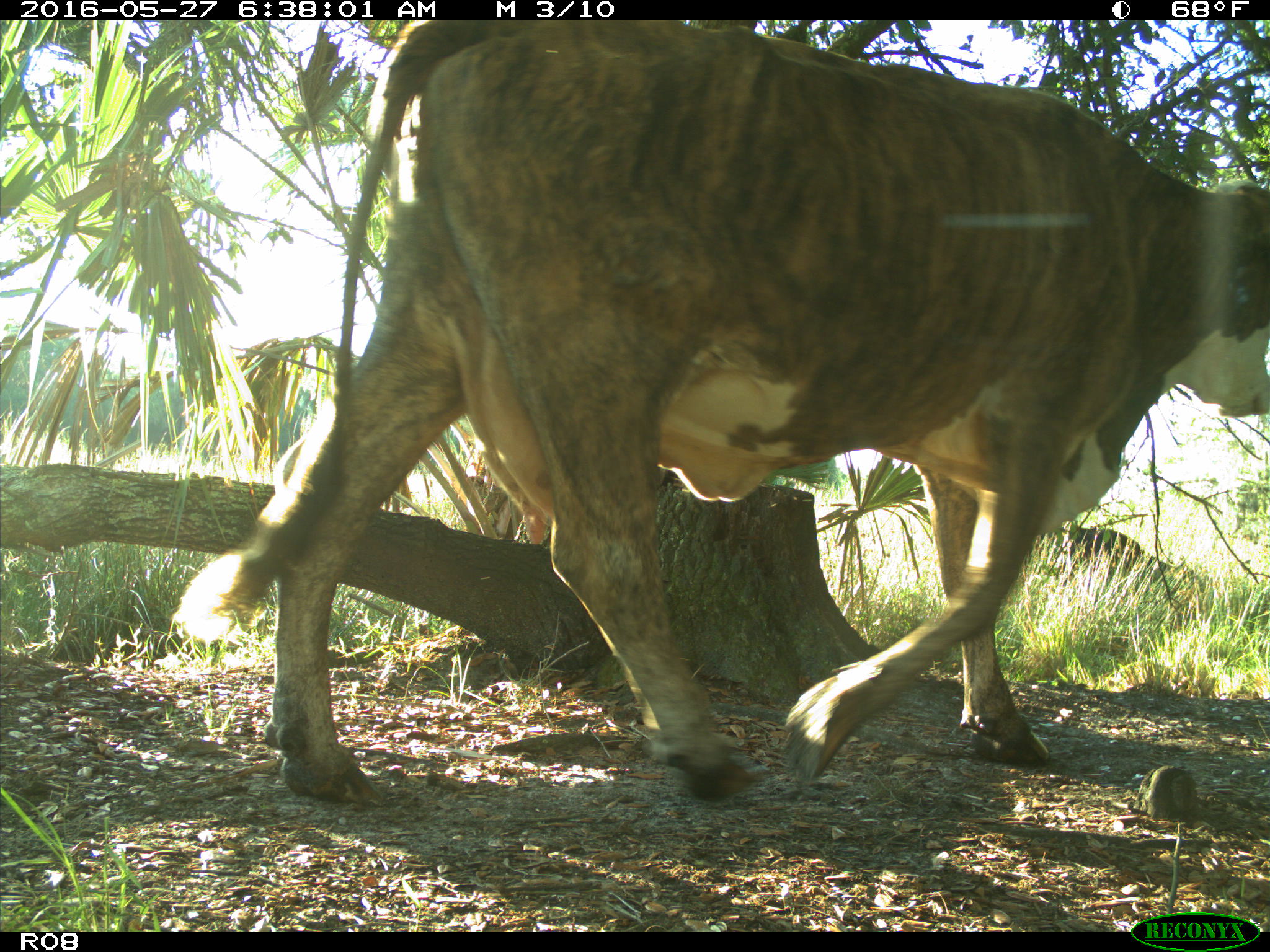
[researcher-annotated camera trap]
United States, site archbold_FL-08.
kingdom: Animalia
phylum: Chordata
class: Mammalia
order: Artiodactyla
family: Bovidae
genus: Bos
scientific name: Bos taurus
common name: domestic cow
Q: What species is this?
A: Bos taurus (domestic cow).